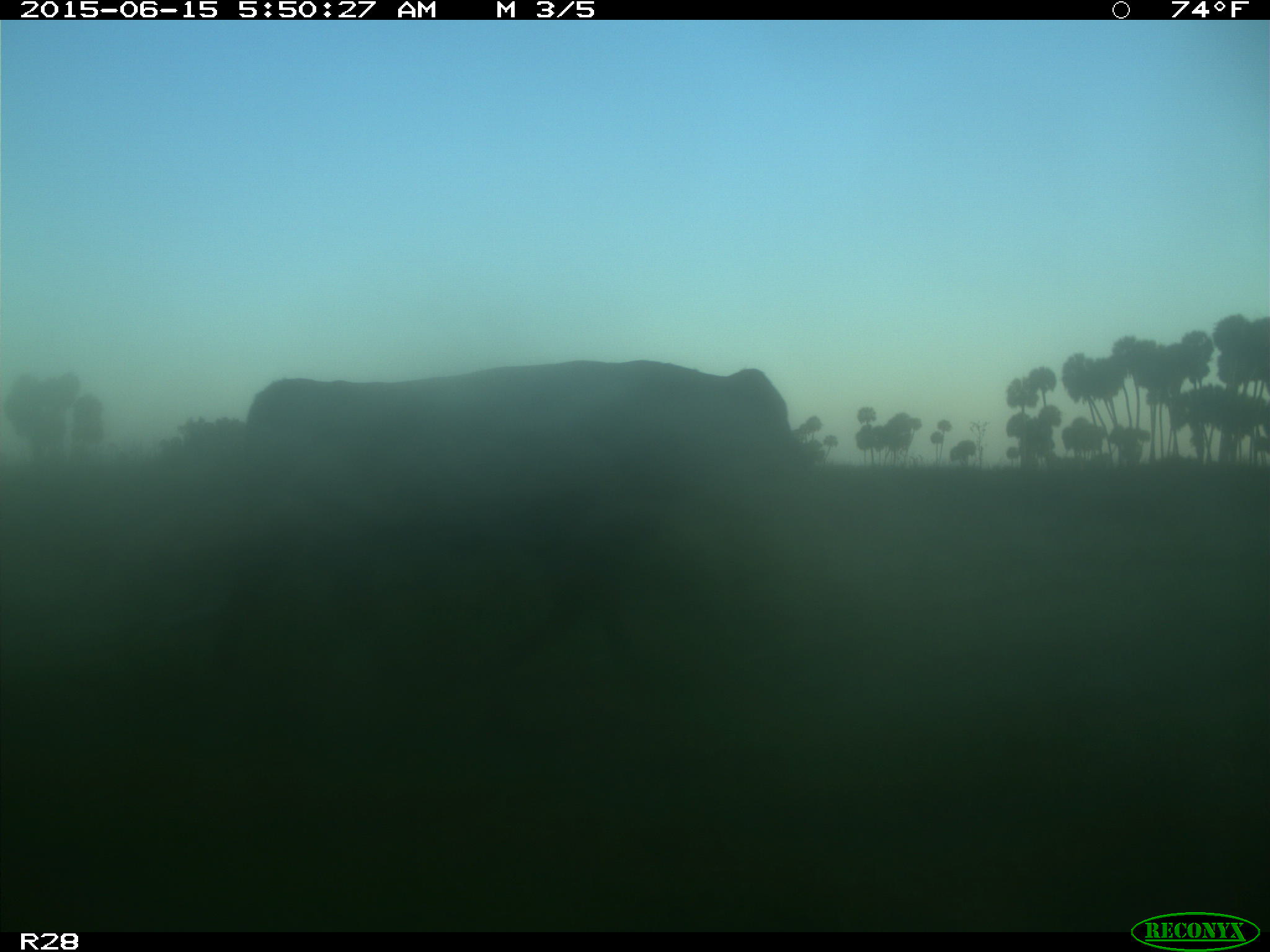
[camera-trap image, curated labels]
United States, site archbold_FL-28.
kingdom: Animalia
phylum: Chordata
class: Mammalia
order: Artiodactyla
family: Bovidae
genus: Bos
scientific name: Bos taurus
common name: domestic cow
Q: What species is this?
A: Bos taurus (domestic cow).